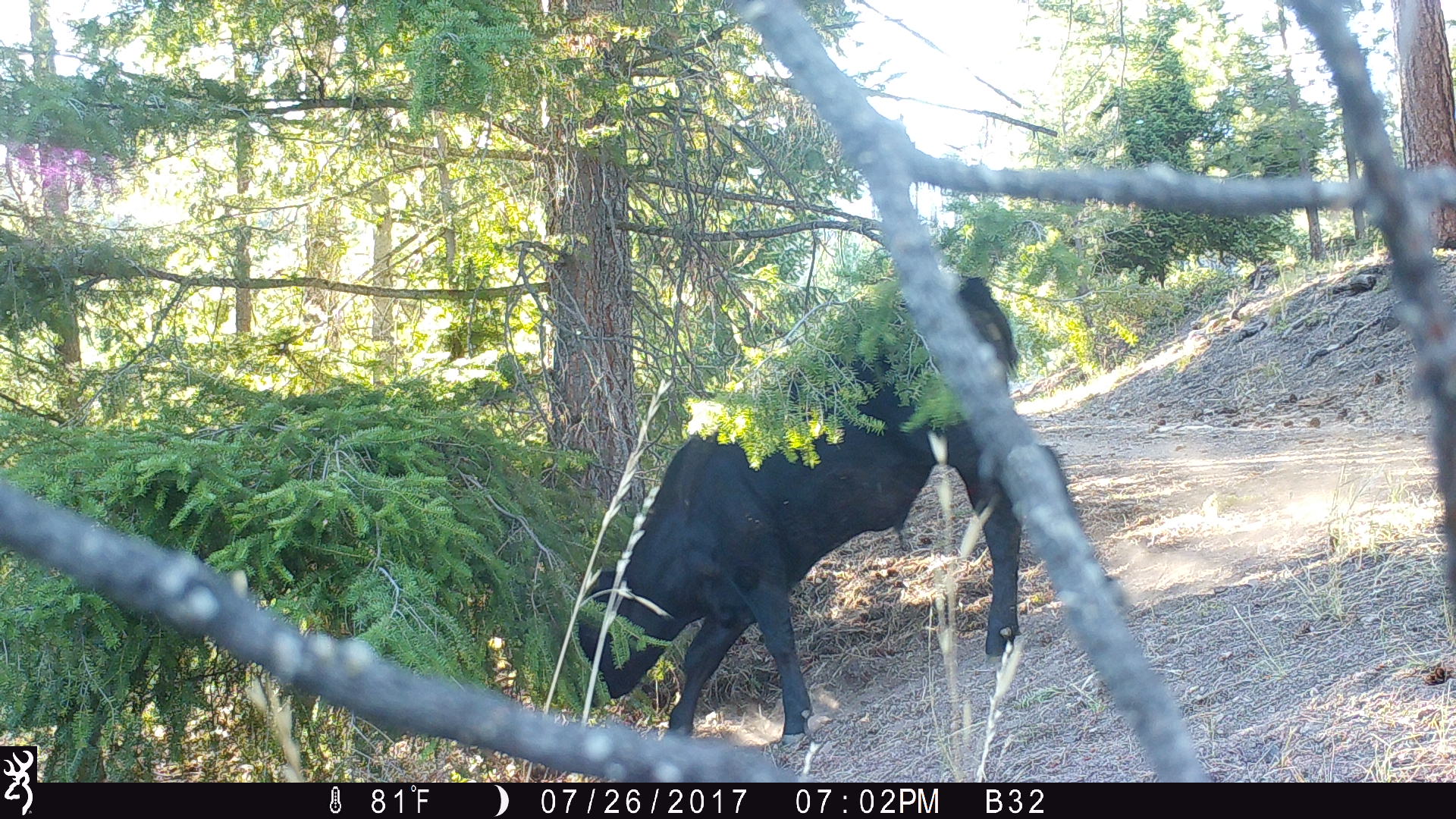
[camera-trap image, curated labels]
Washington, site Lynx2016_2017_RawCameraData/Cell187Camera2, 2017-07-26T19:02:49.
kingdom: Animalia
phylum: Chordata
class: Mammalia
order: Artiodactyla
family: Bovidae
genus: Bos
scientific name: Bos taurus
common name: domestic cattle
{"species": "domestic cattle (Bos taurus)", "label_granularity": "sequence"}